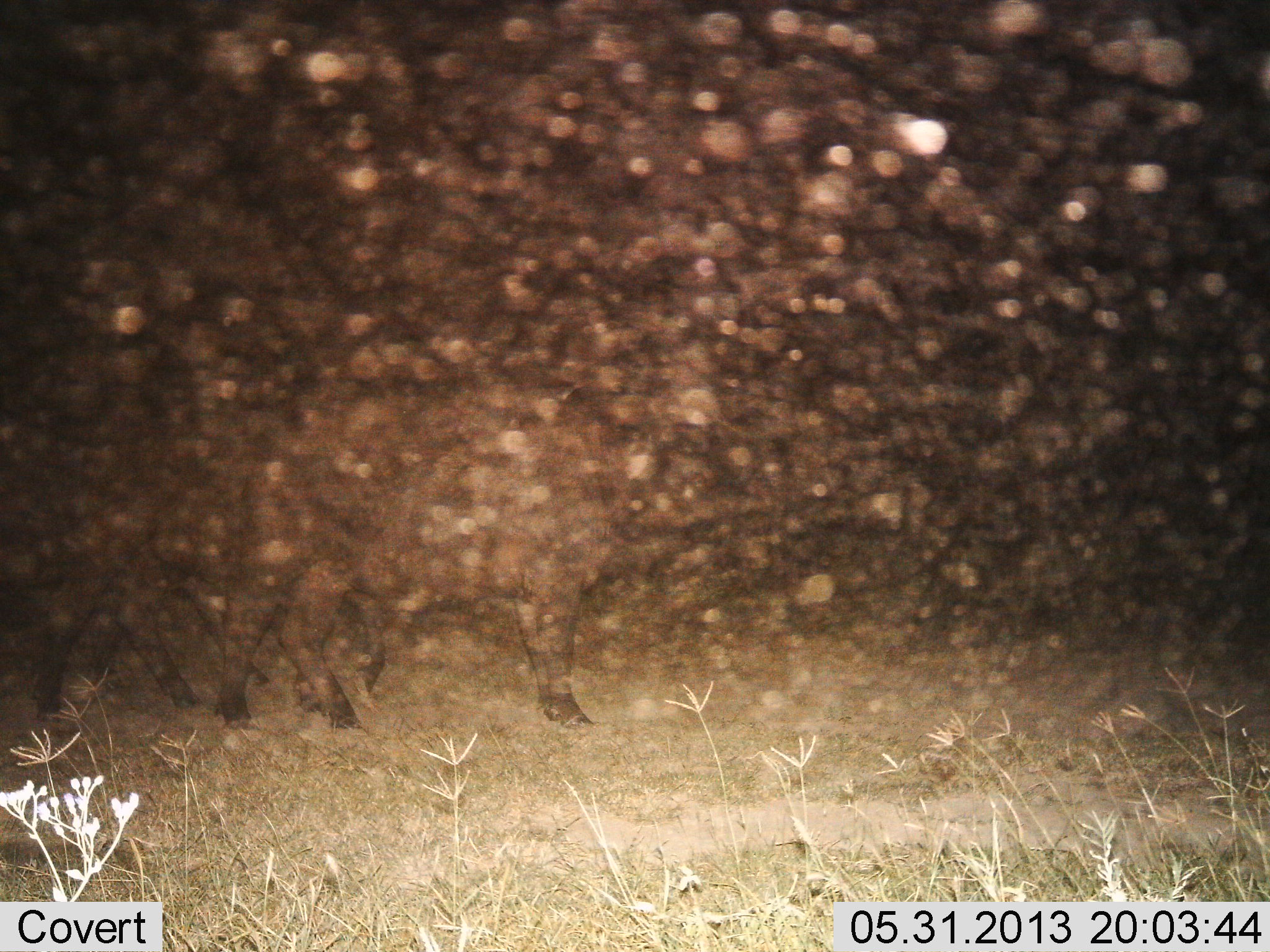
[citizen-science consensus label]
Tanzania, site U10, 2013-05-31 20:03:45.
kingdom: Animalia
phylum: Chordata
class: Mammalia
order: Artiodactyla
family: Bovidae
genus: Syncerus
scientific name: Syncerus caffer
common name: cape buffalo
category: buffalo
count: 3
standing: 50%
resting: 0%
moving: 67%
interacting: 0%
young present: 0%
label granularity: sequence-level